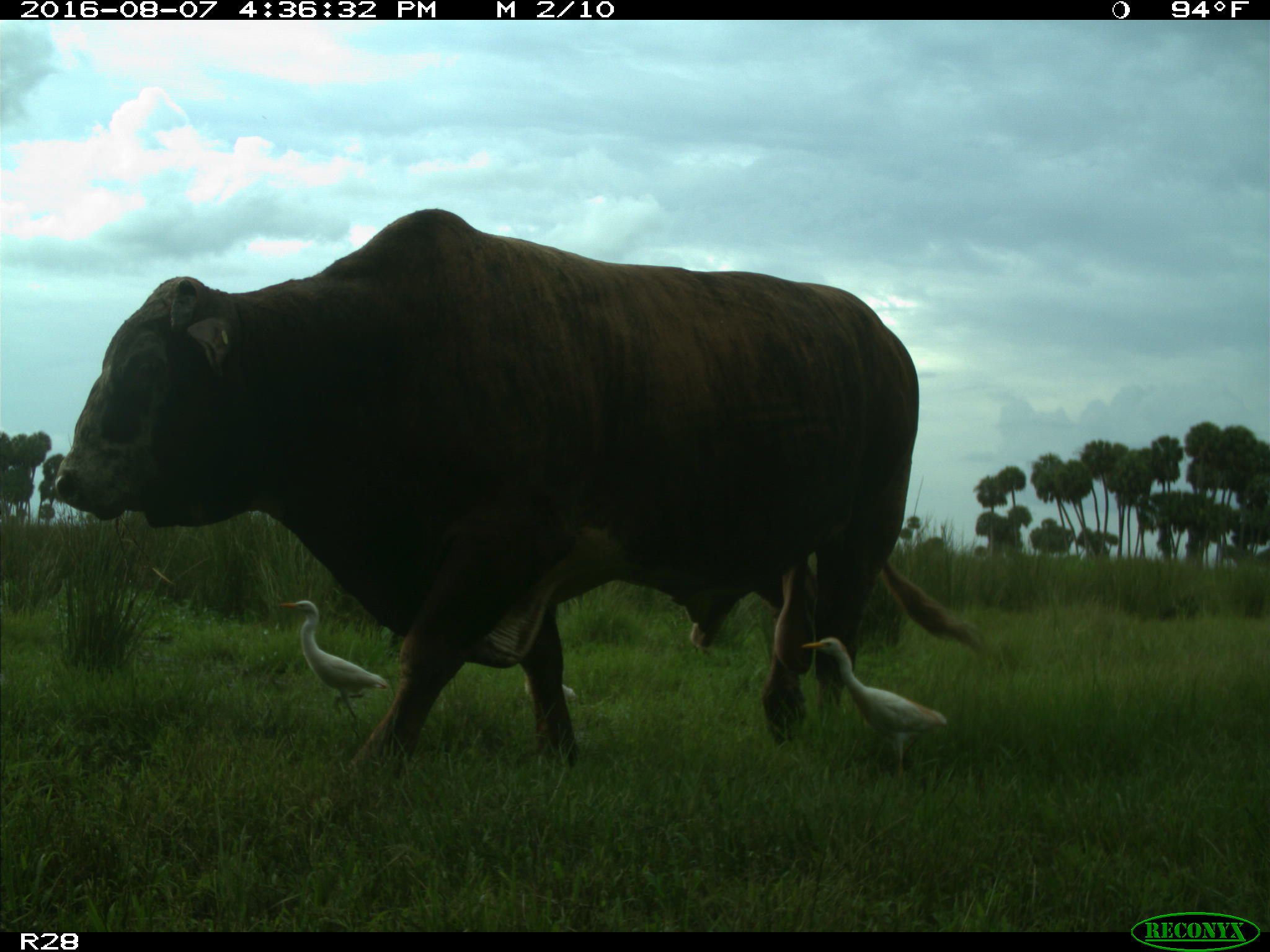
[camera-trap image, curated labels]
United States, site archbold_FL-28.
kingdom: Animalia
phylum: Chordata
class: Mammalia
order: Artiodactyla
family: Bovidae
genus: Bos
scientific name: Bos taurus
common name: domestic cow